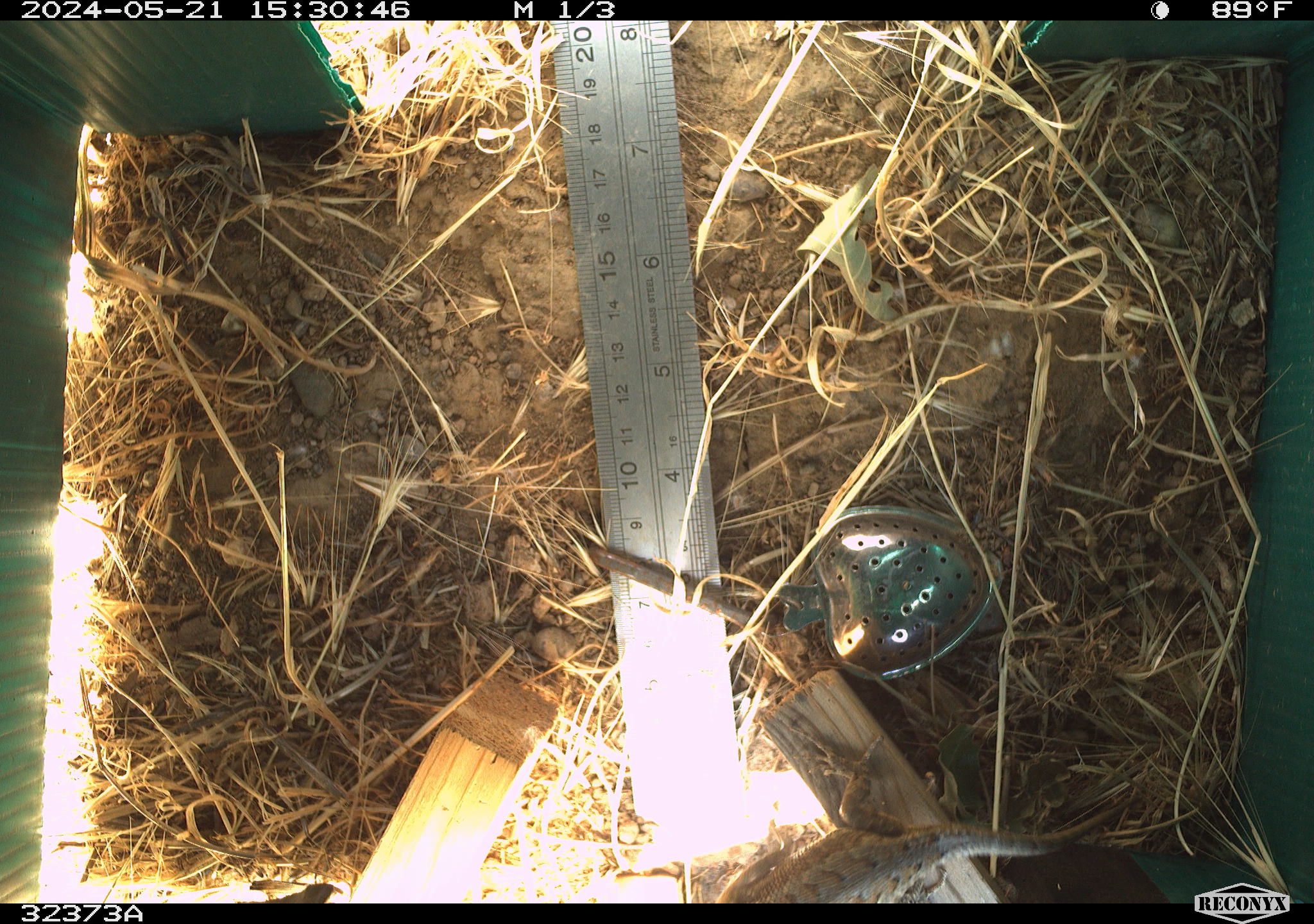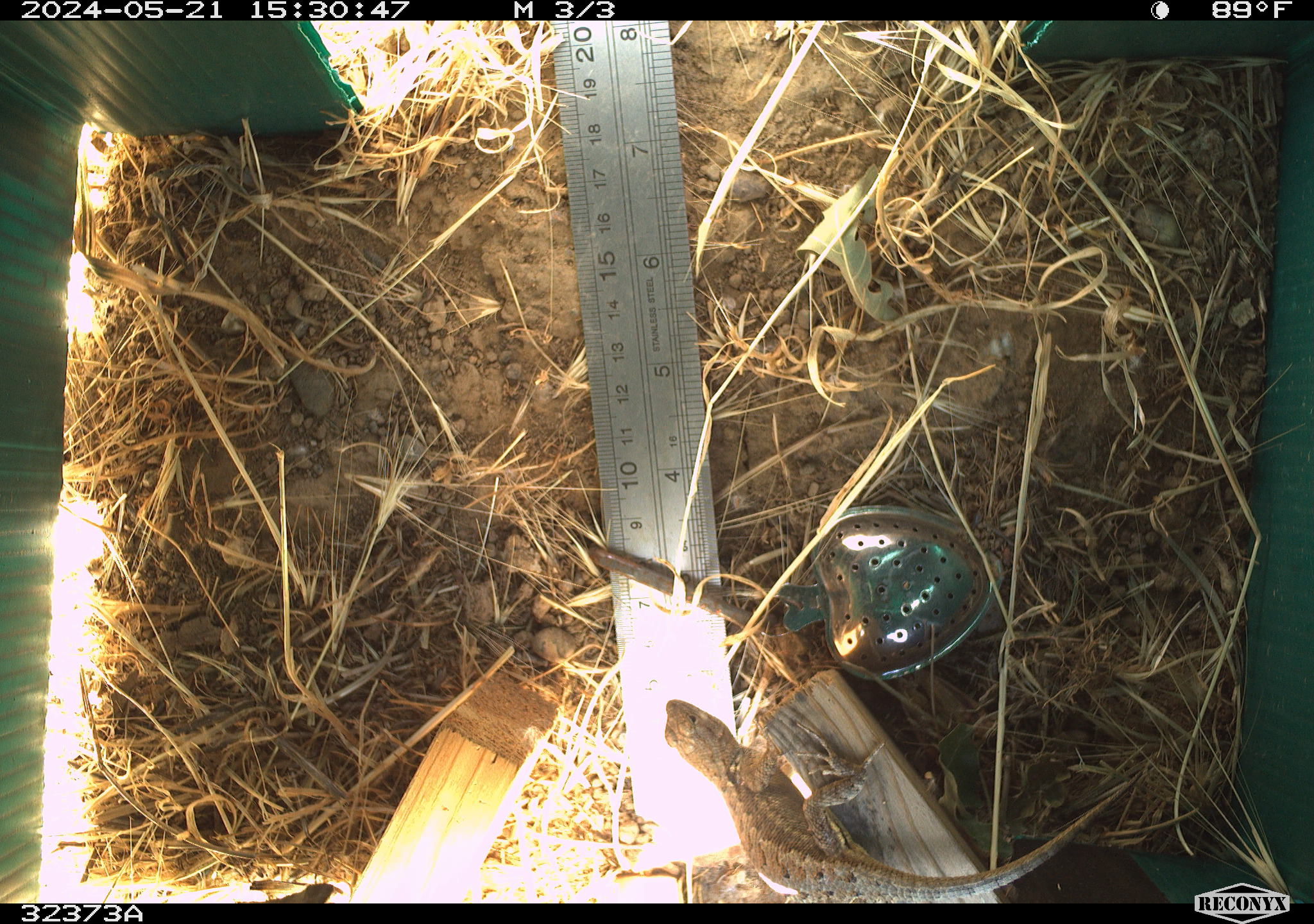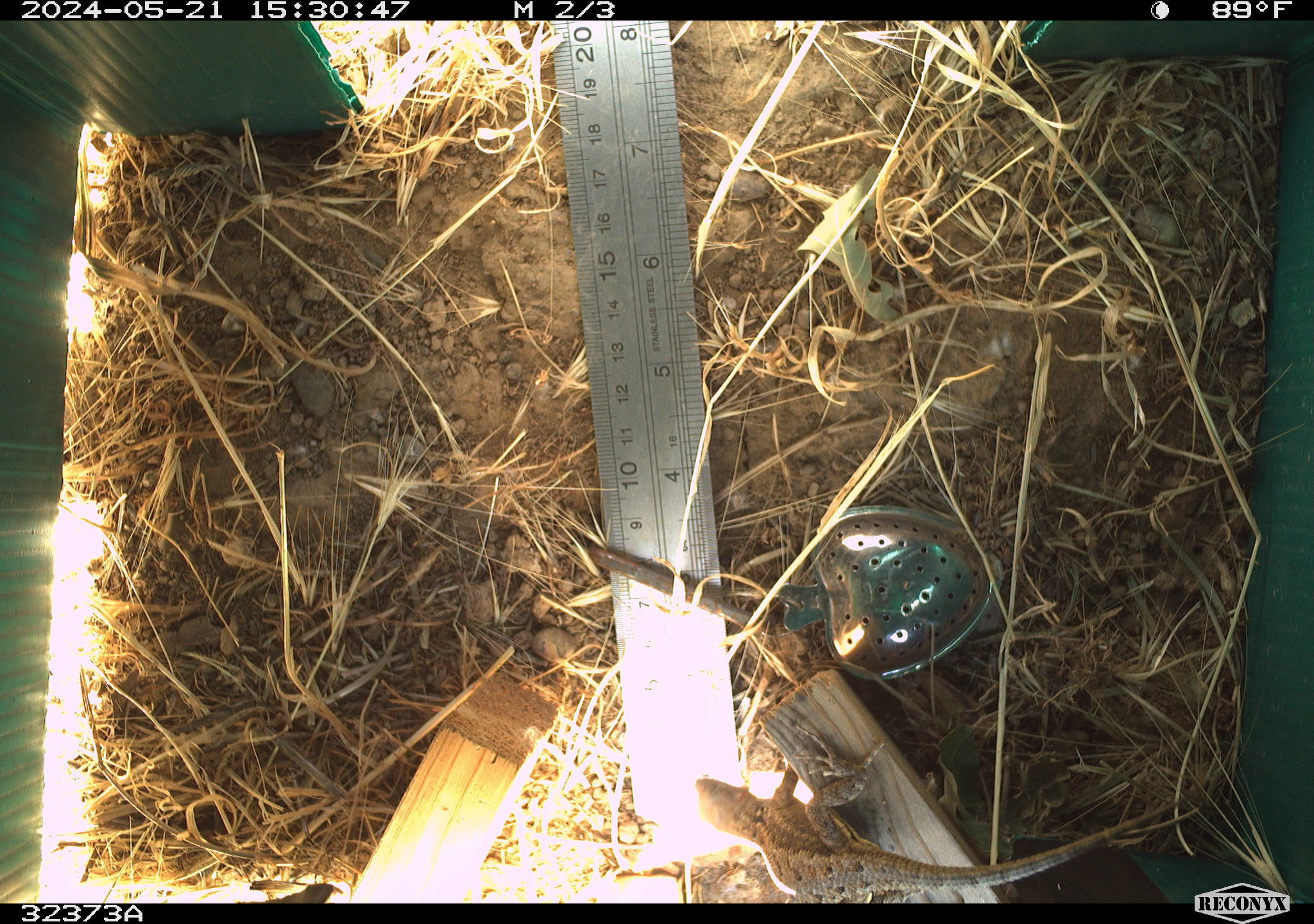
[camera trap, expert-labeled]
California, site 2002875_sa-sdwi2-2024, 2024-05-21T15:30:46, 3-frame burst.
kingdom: Animalia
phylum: Chordata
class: Reptilia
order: Squamata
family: Phrynosomatidae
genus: Sceloporus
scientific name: Sceloporus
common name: spiny lizards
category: sceloporus species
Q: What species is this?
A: Sceloporus species (spiny lizards) (Sceloporus).